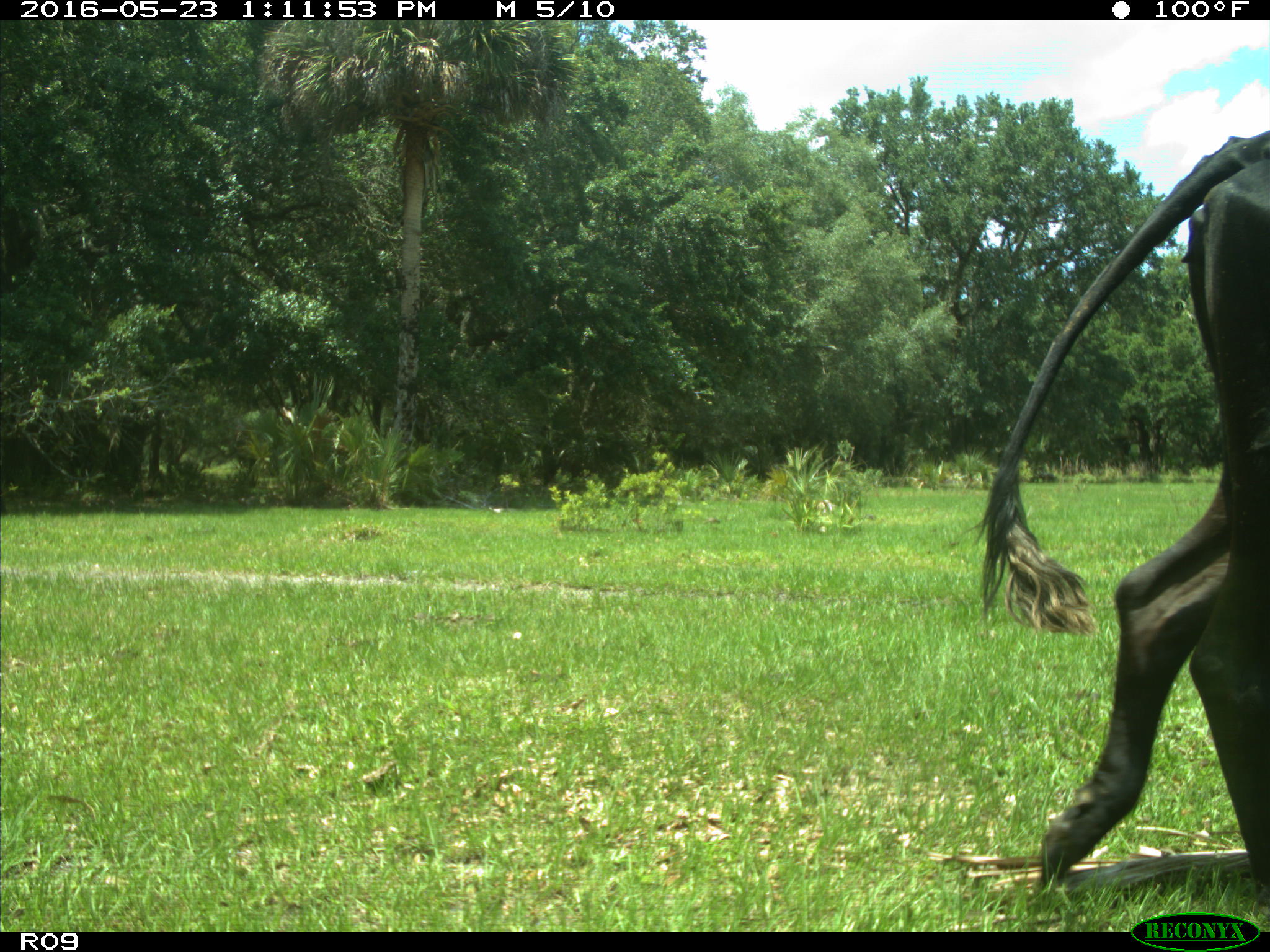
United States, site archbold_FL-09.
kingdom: Animalia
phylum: Chordata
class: Mammalia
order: Artiodactyla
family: Bovidae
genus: Bos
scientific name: Bos taurus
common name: domestic cow